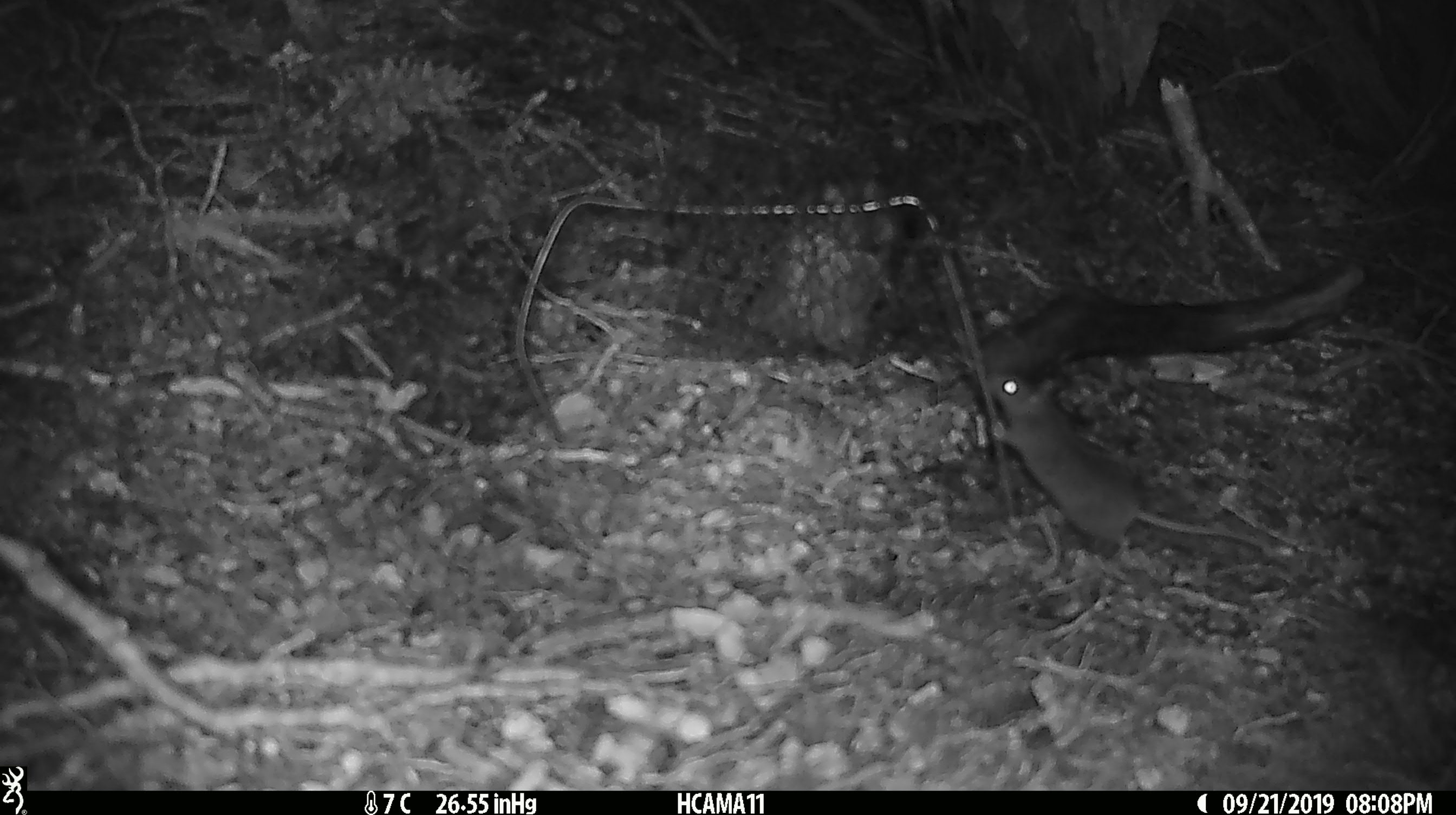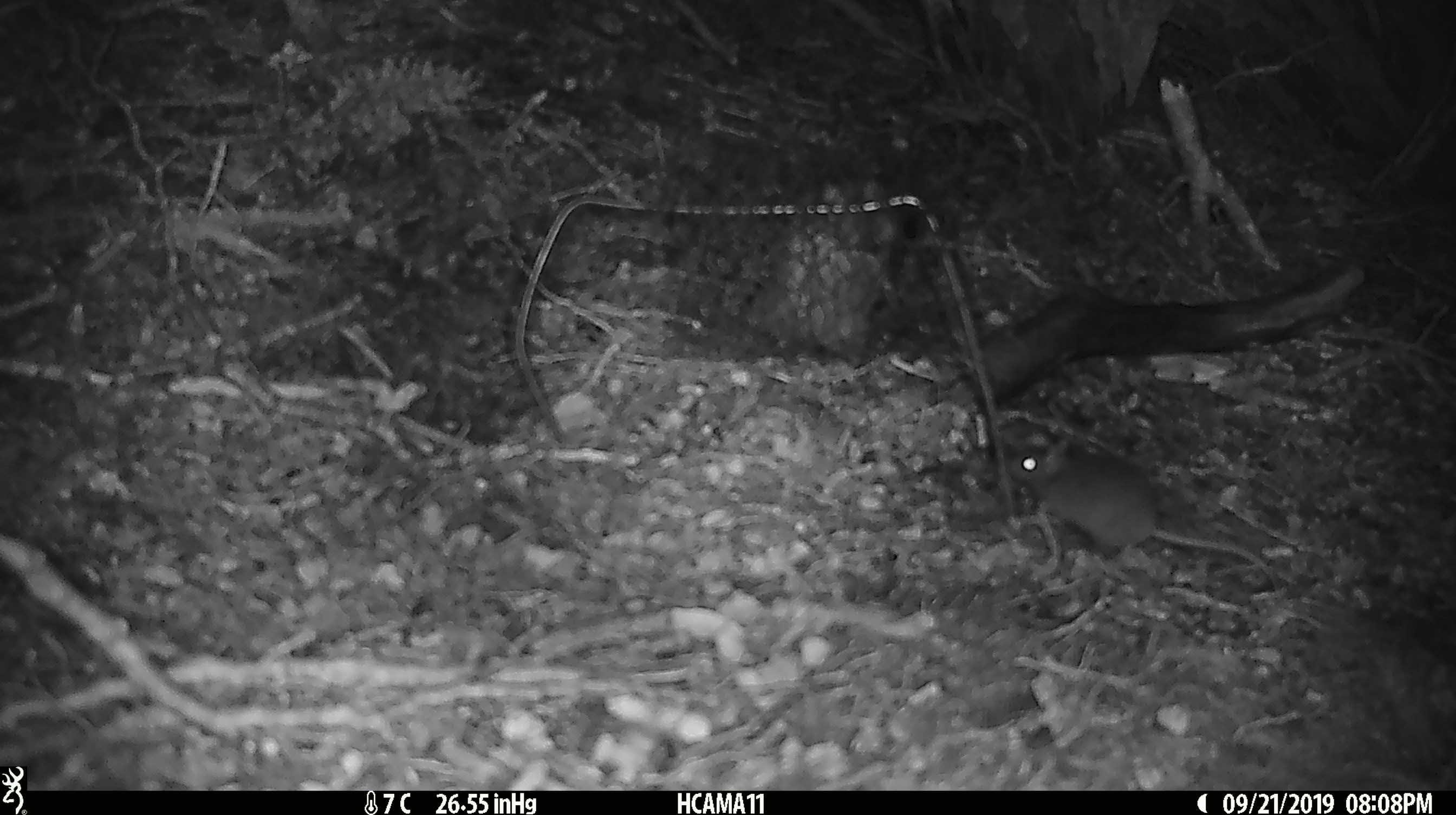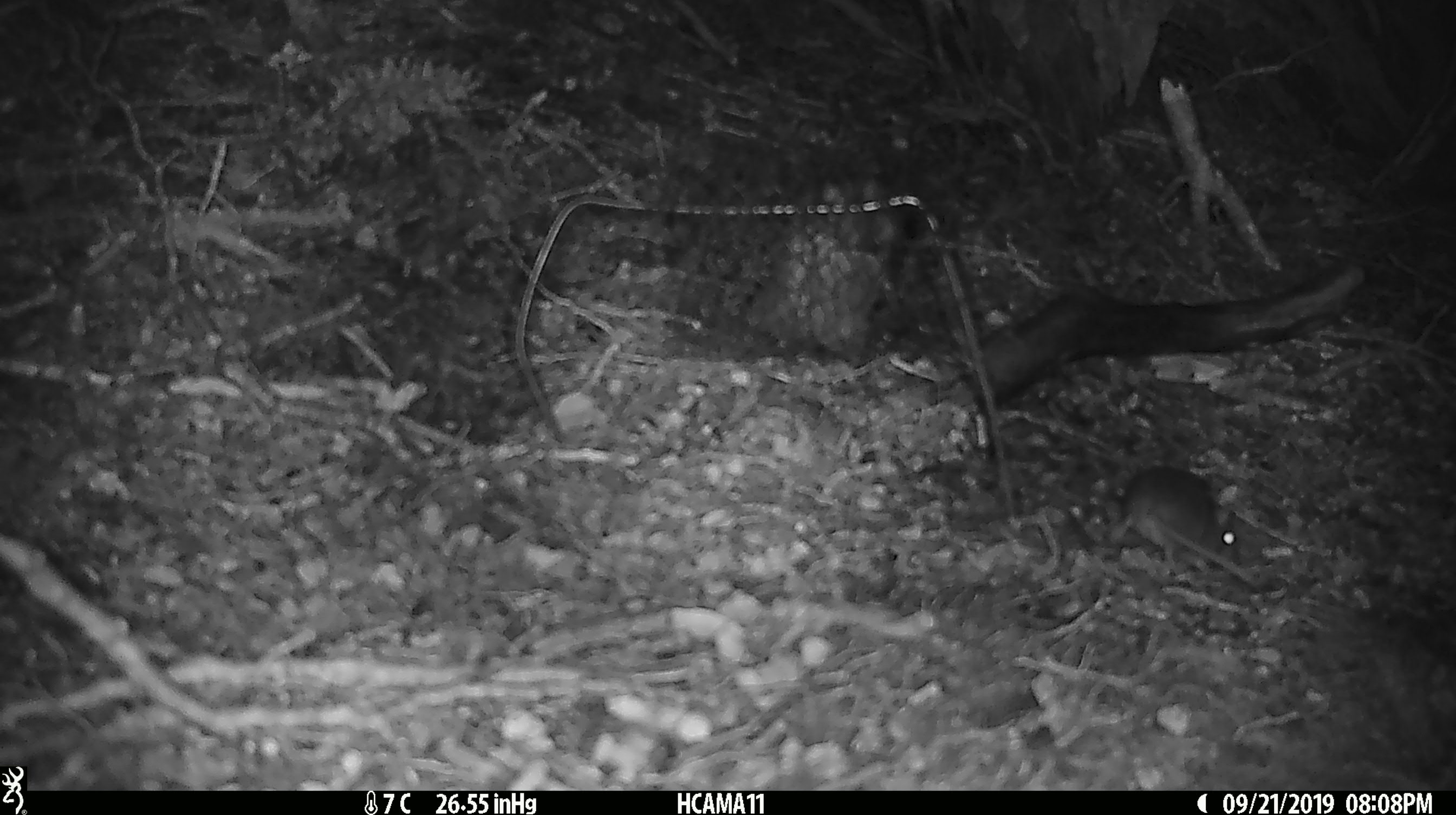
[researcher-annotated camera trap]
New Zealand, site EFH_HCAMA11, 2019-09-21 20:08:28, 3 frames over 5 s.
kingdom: Animalia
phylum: Chordata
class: Mammalia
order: Rodentia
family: Muridae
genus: Mus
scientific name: Mus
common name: mouse